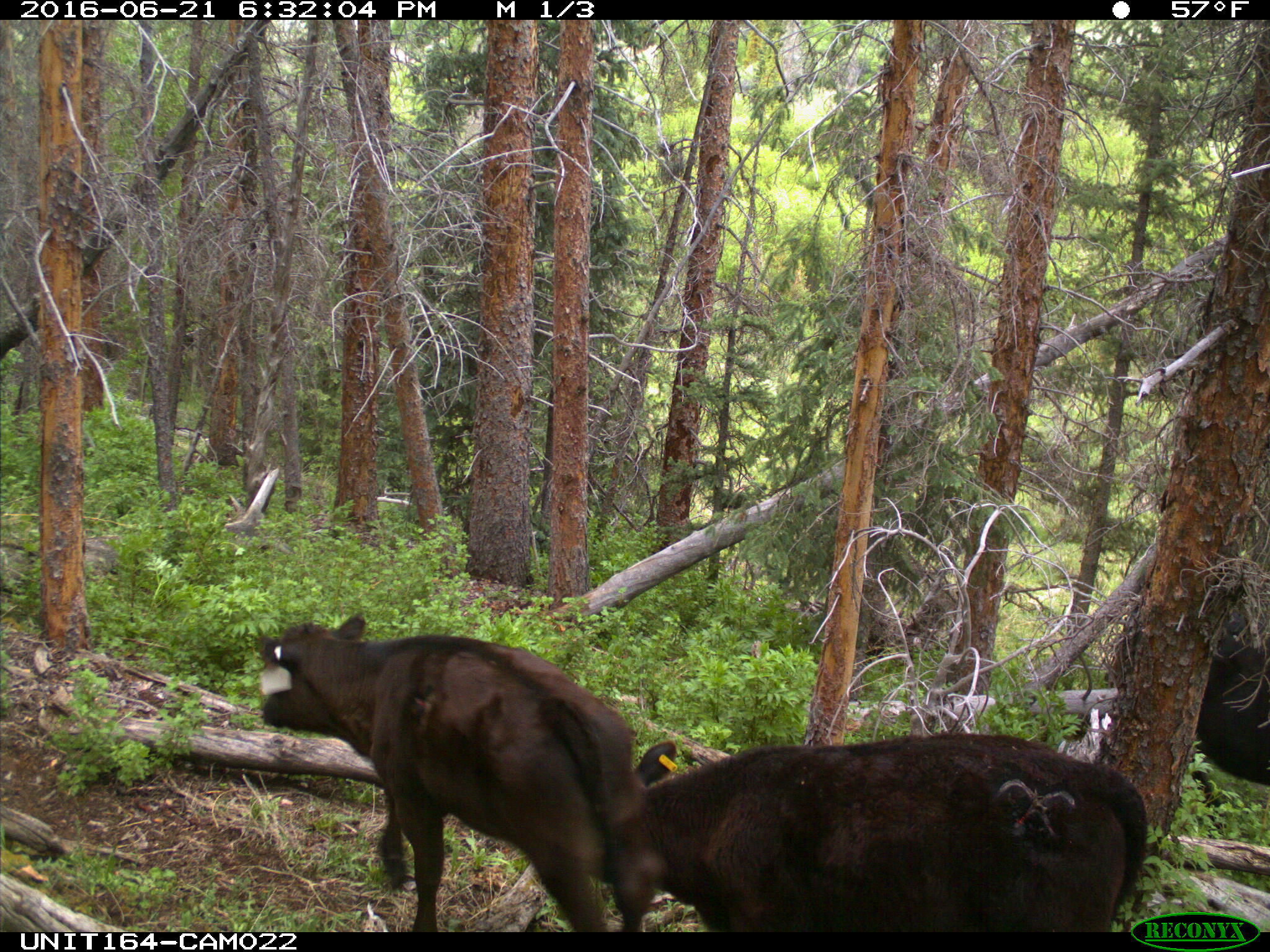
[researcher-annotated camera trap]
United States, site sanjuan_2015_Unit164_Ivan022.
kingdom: Animalia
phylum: Chordata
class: Mammalia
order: Artiodactyla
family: Bovidae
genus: Bos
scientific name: Bos taurus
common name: domestic cow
Bos taurus (domestic cow).